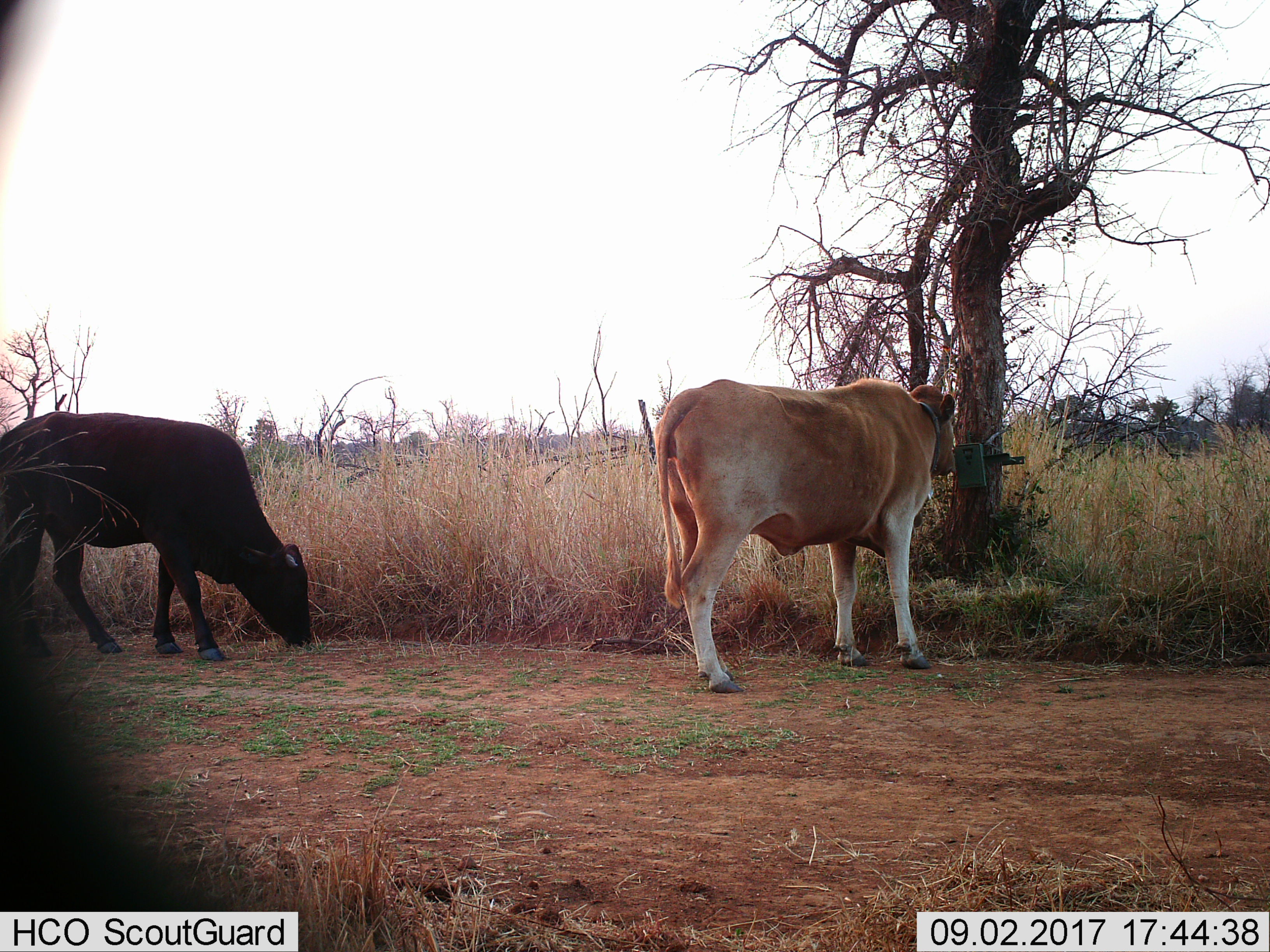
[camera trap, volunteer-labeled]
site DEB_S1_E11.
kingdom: Animalia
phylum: Chordata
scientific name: Vertebrata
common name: domestic animal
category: domesticanimal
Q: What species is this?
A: Domesticanimal (domestic animal) (Vertebrata).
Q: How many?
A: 2.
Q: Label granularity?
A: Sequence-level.